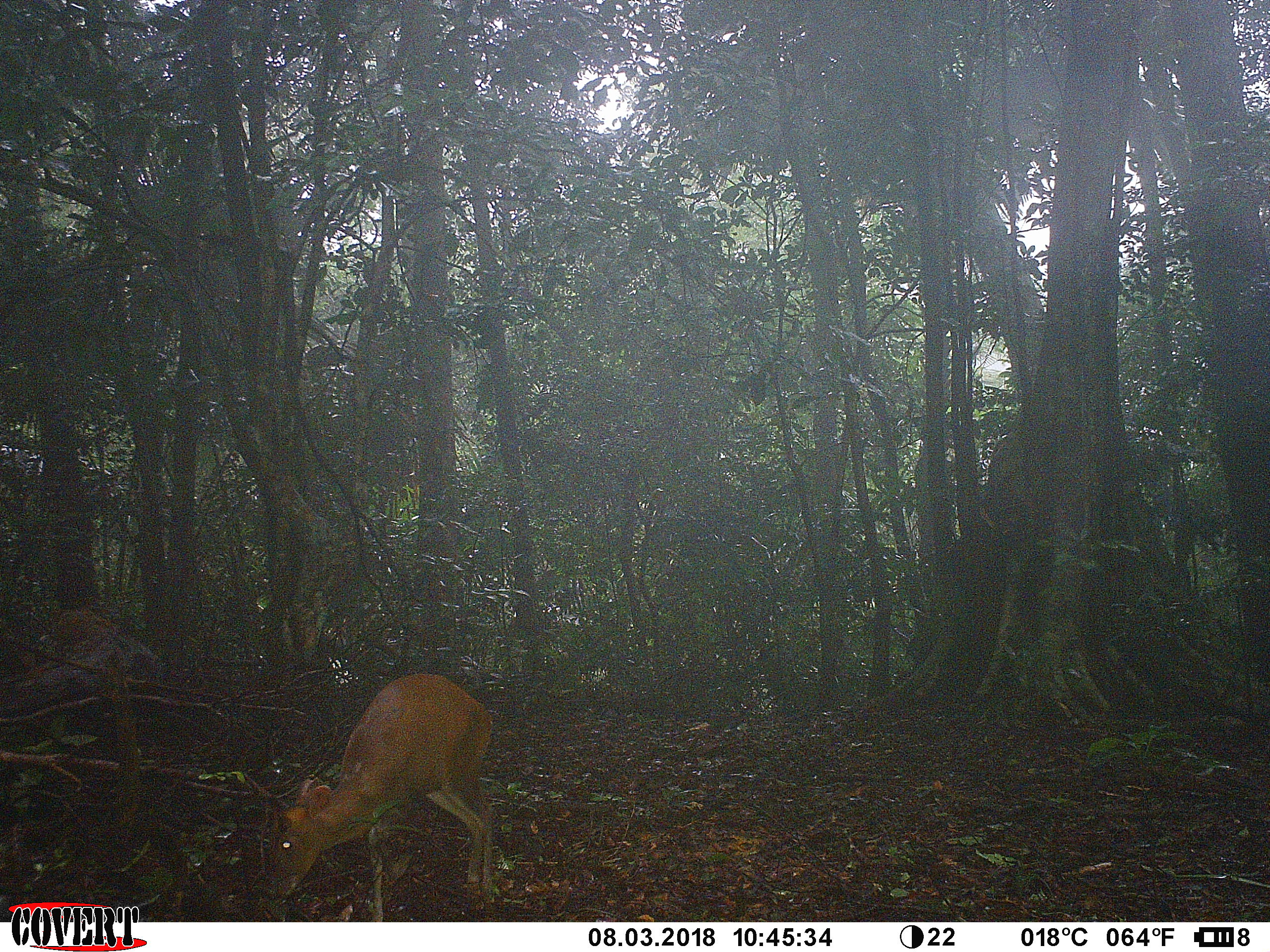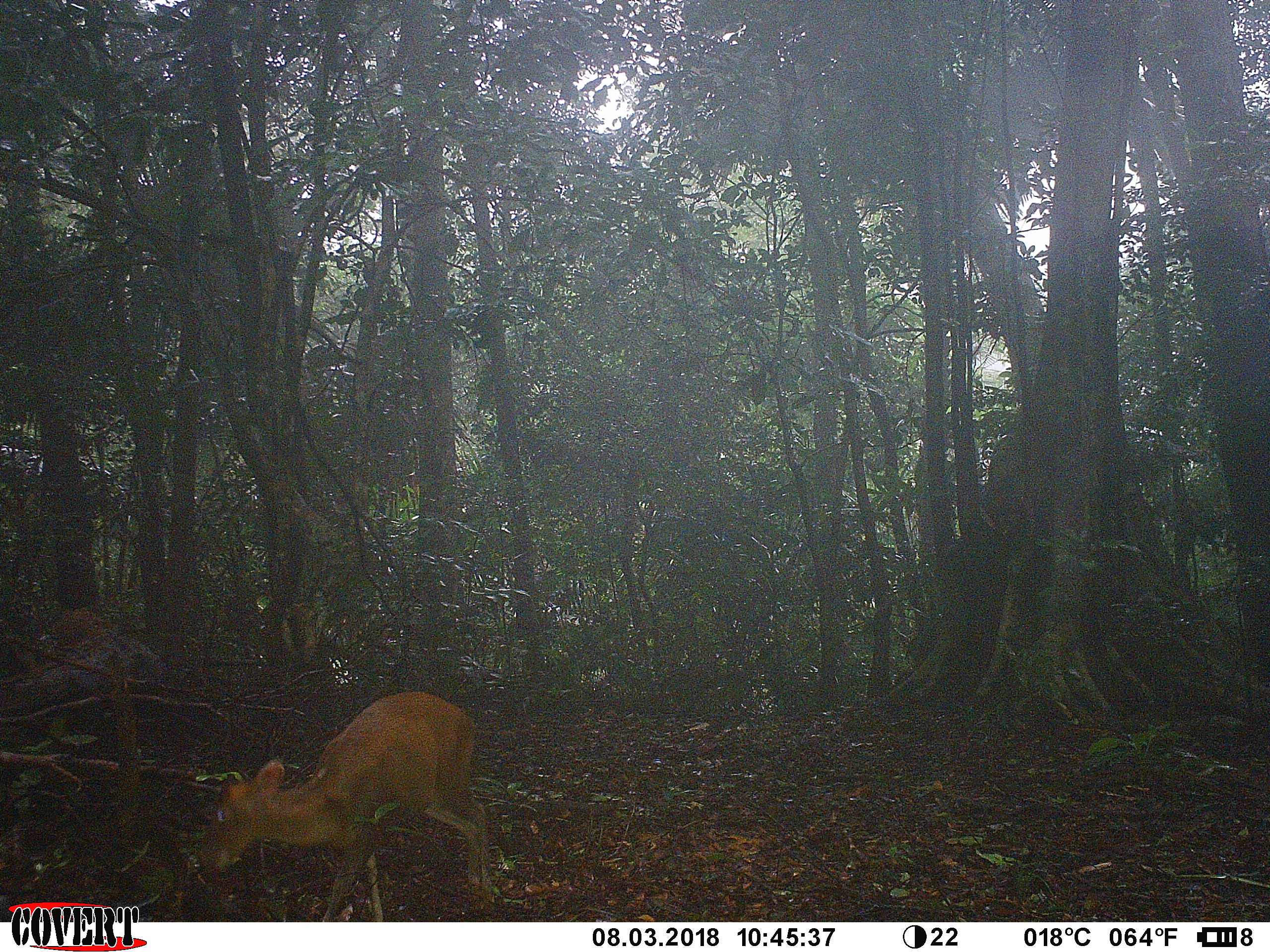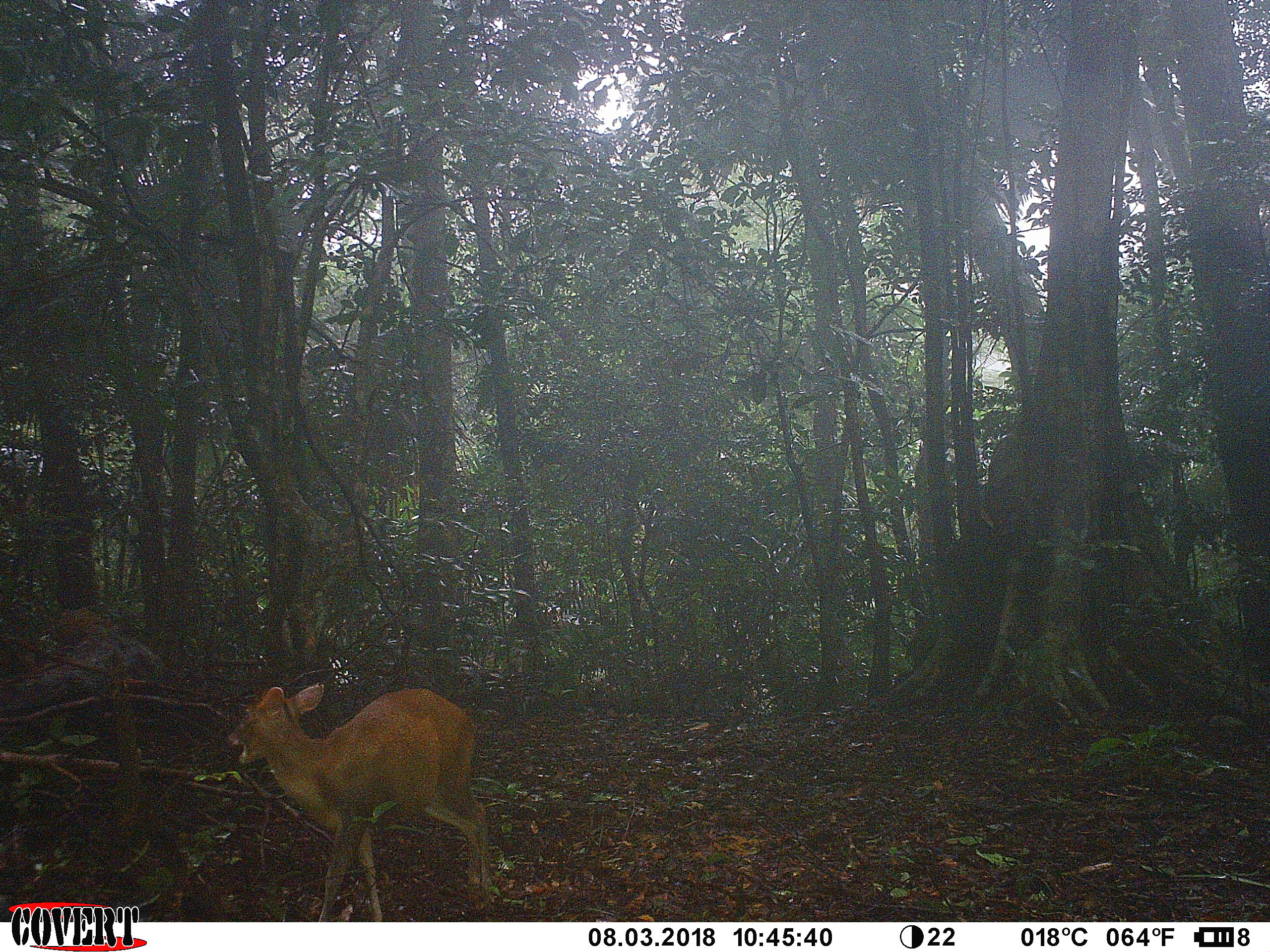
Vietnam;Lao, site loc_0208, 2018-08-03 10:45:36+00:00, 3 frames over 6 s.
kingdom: Animalia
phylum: Chordata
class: Mammalia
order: Artiodactyla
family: Cervidae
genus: Muntiacus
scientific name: Muntiacus rooseveltorum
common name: roosevelt's muntjac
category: roosevelts muntjac group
Roosevelts muntjac group (roosevelt's muntjac) (Muntiacus rooseveltorum). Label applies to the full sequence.